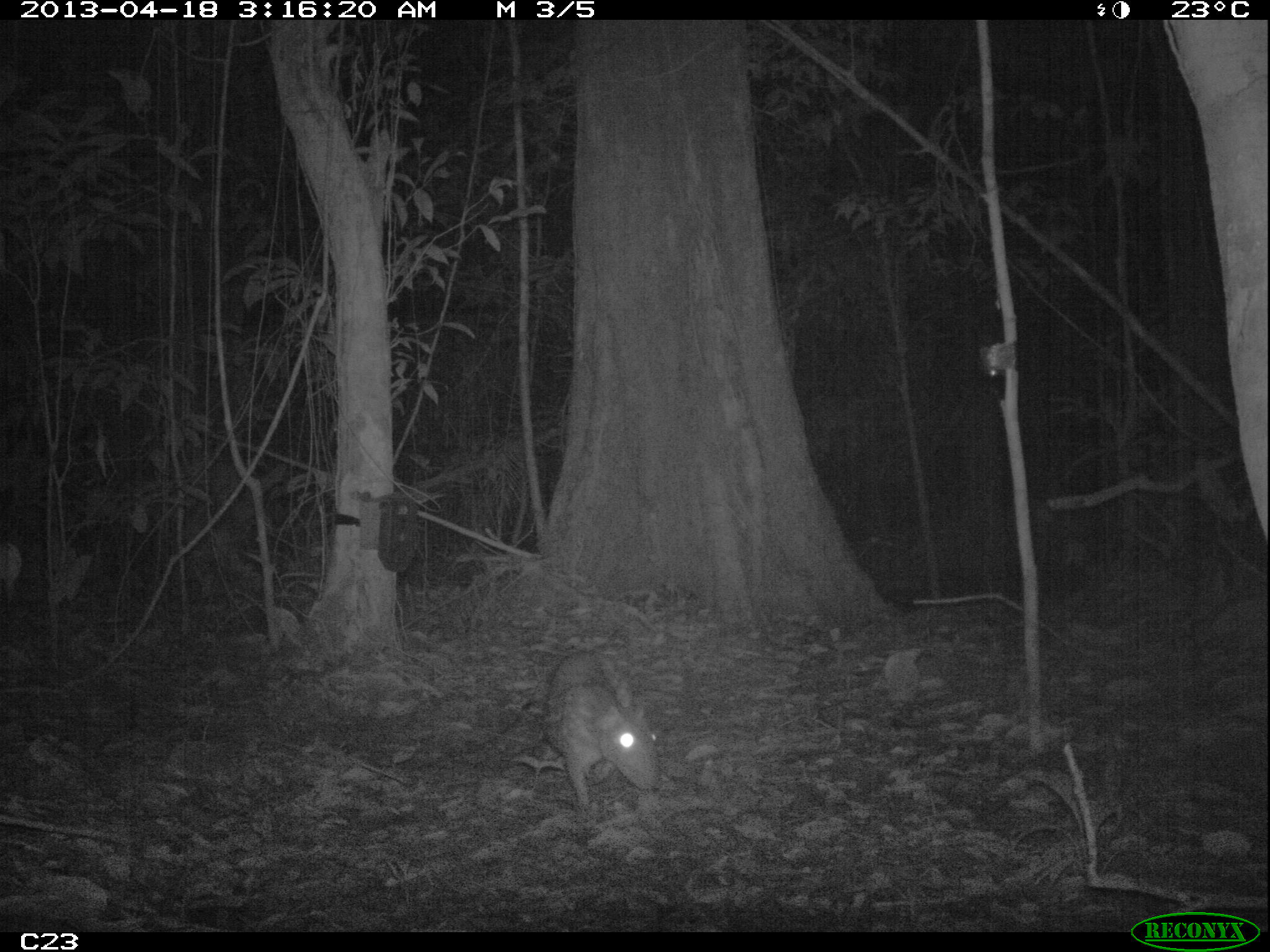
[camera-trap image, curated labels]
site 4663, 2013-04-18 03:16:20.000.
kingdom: Animalia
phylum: Chordata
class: Mammalia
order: Rodentia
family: Cuniculidae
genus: Cuniculus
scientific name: Cuniculus paca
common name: spotted paca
Cuniculus paca (spotted paca), count 1, age adult.